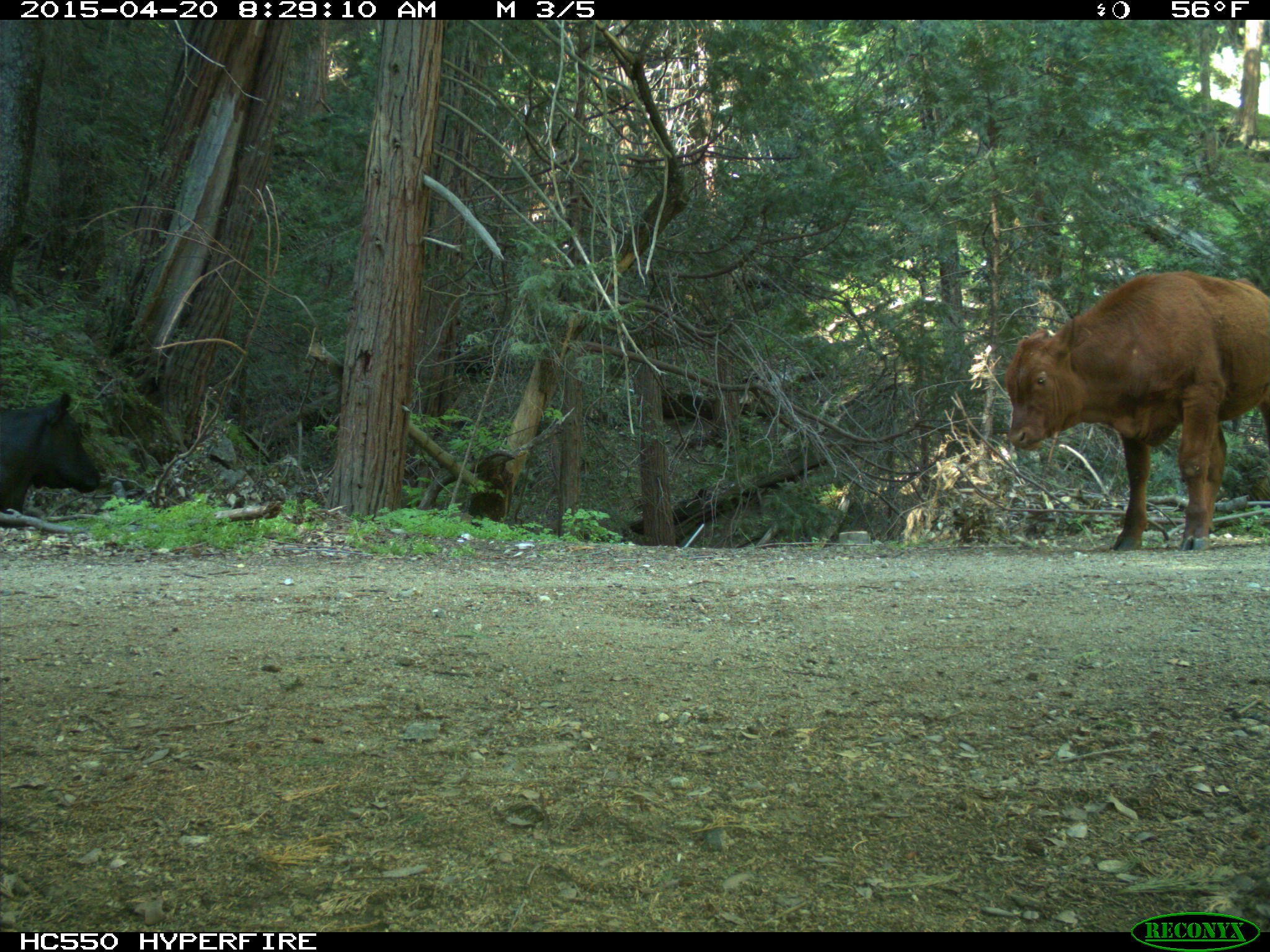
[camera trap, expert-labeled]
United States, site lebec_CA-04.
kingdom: Animalia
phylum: Chordata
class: Mammalia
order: Artiodactyla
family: Bovidae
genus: Bos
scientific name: Bos taurus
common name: domestic cow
Bos taurus (domestic cow).